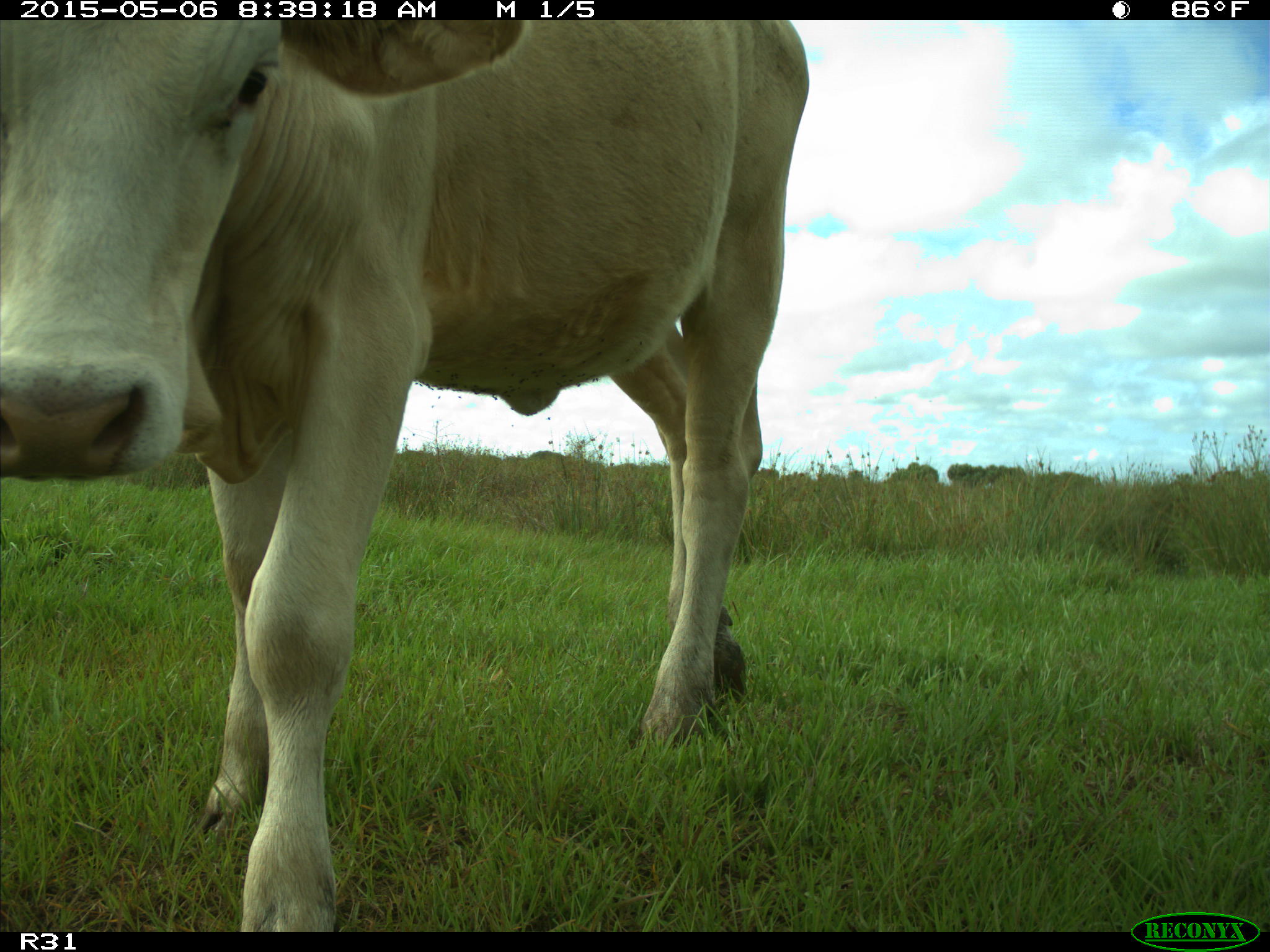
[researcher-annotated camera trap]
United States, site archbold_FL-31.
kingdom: Animalia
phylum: Chordata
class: Mammalia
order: Artiodactyla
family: Bovidae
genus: Bos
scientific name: Bos taurus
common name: domestic cow